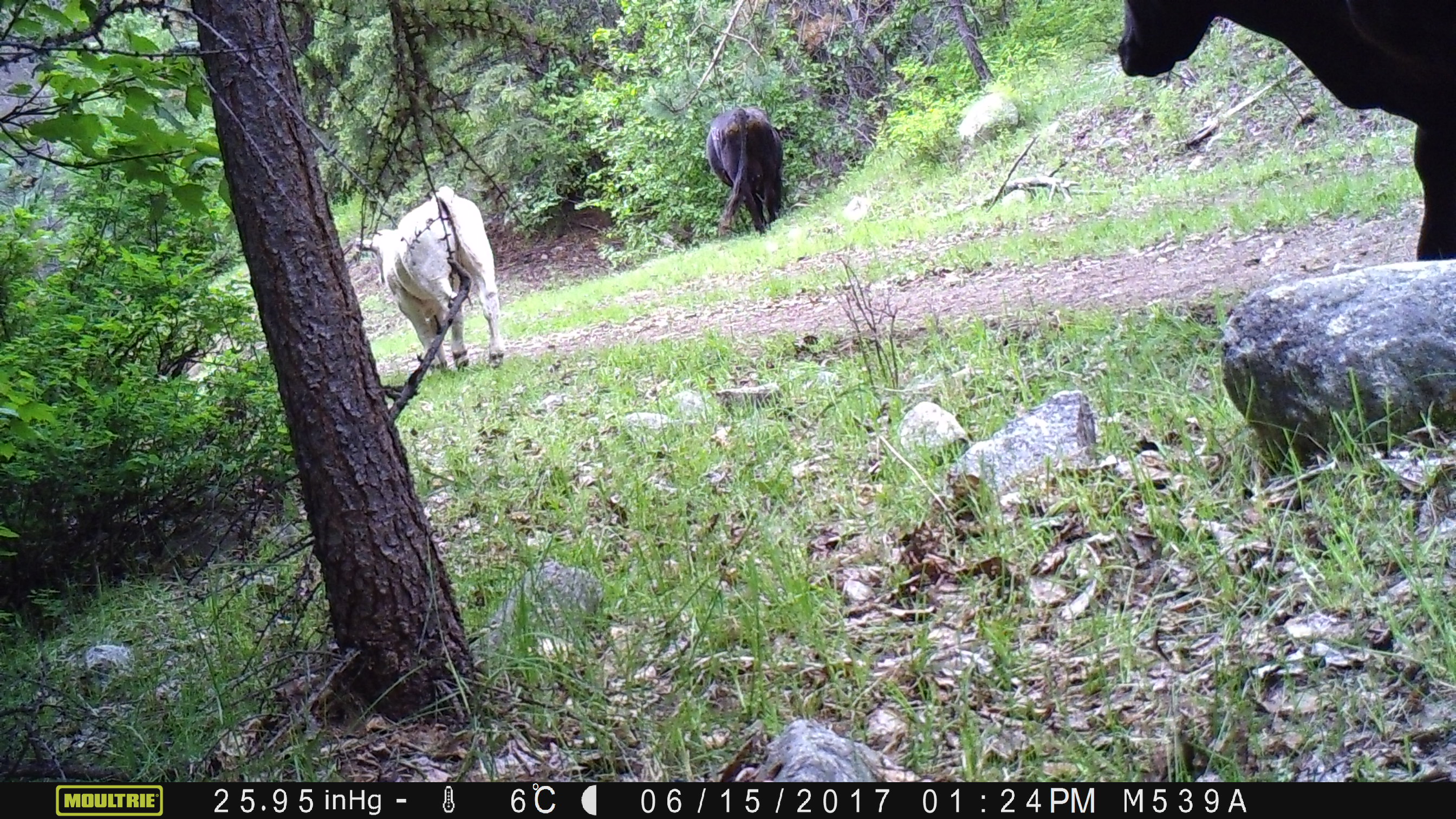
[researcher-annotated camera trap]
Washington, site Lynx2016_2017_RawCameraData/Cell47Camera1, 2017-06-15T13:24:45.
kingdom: Animalia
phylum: Chordata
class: Mammalia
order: Artiodactyla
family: Bovidae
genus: Bos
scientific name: Bos taurus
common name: domestic cattle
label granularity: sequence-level